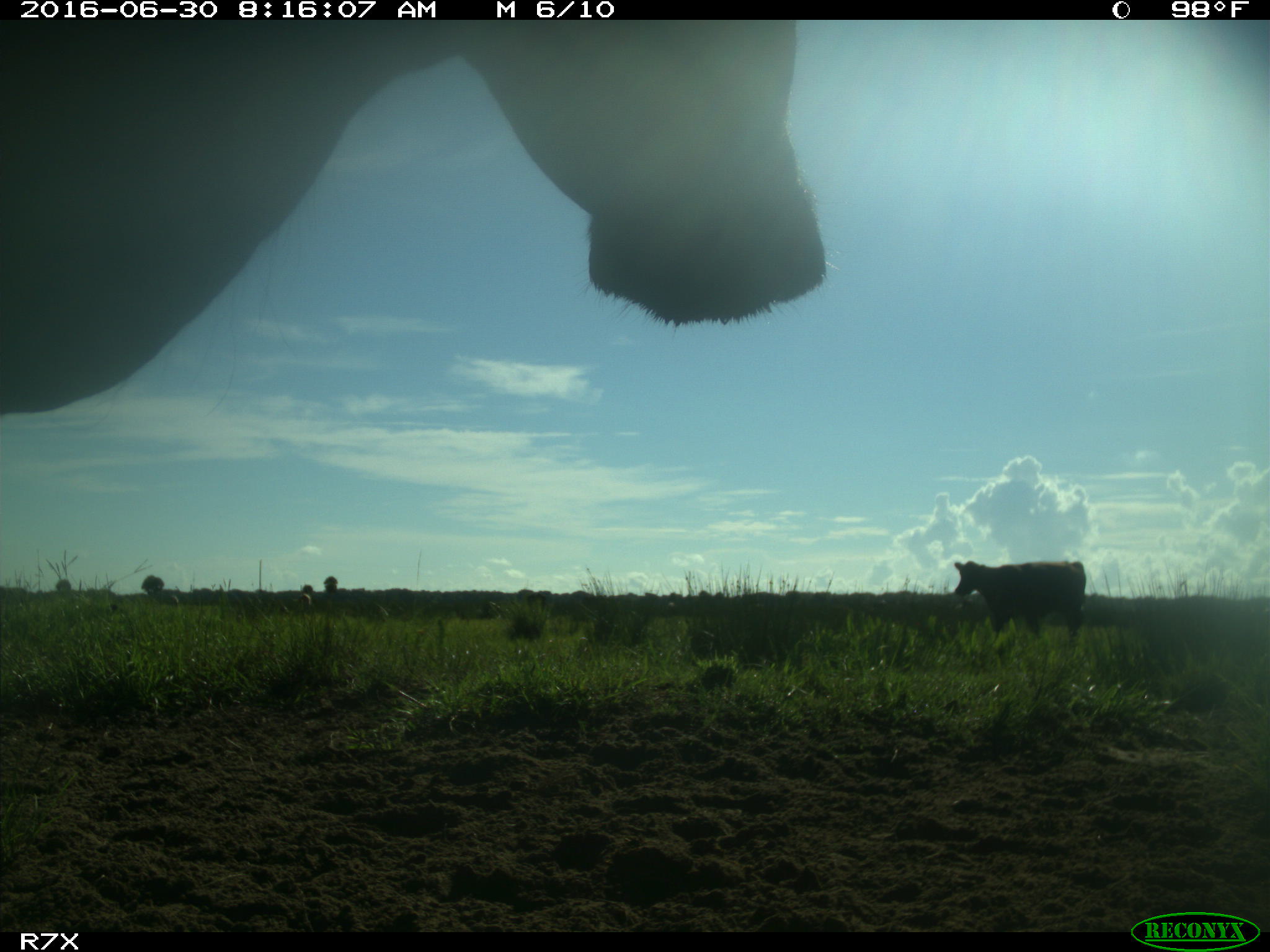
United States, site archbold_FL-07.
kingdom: Animalia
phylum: Chordata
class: Mammalia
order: Artiodactyla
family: Bovidae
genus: Bos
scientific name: Bos taurus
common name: domestic cow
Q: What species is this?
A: Bos taurus (domestic cow).